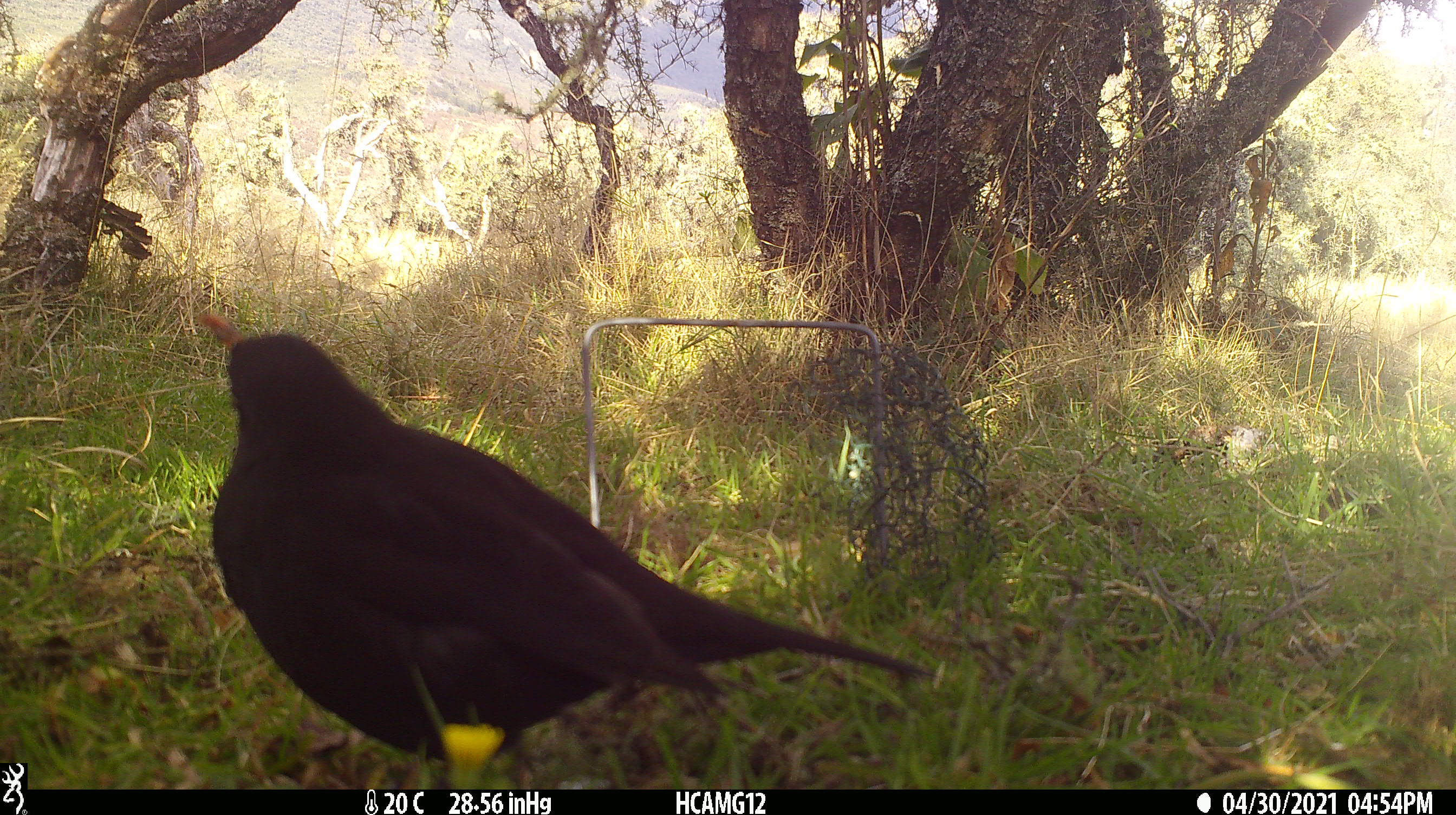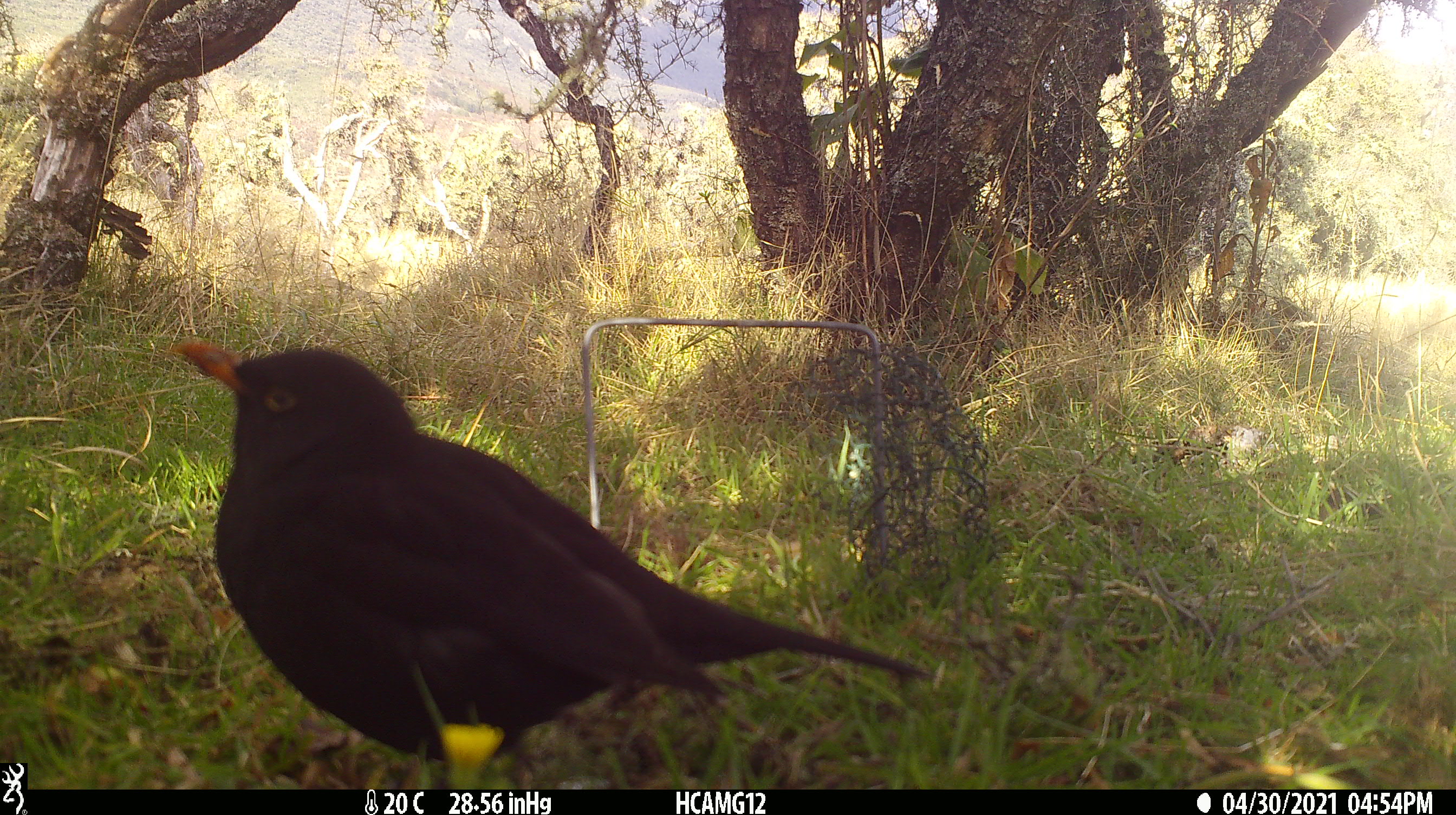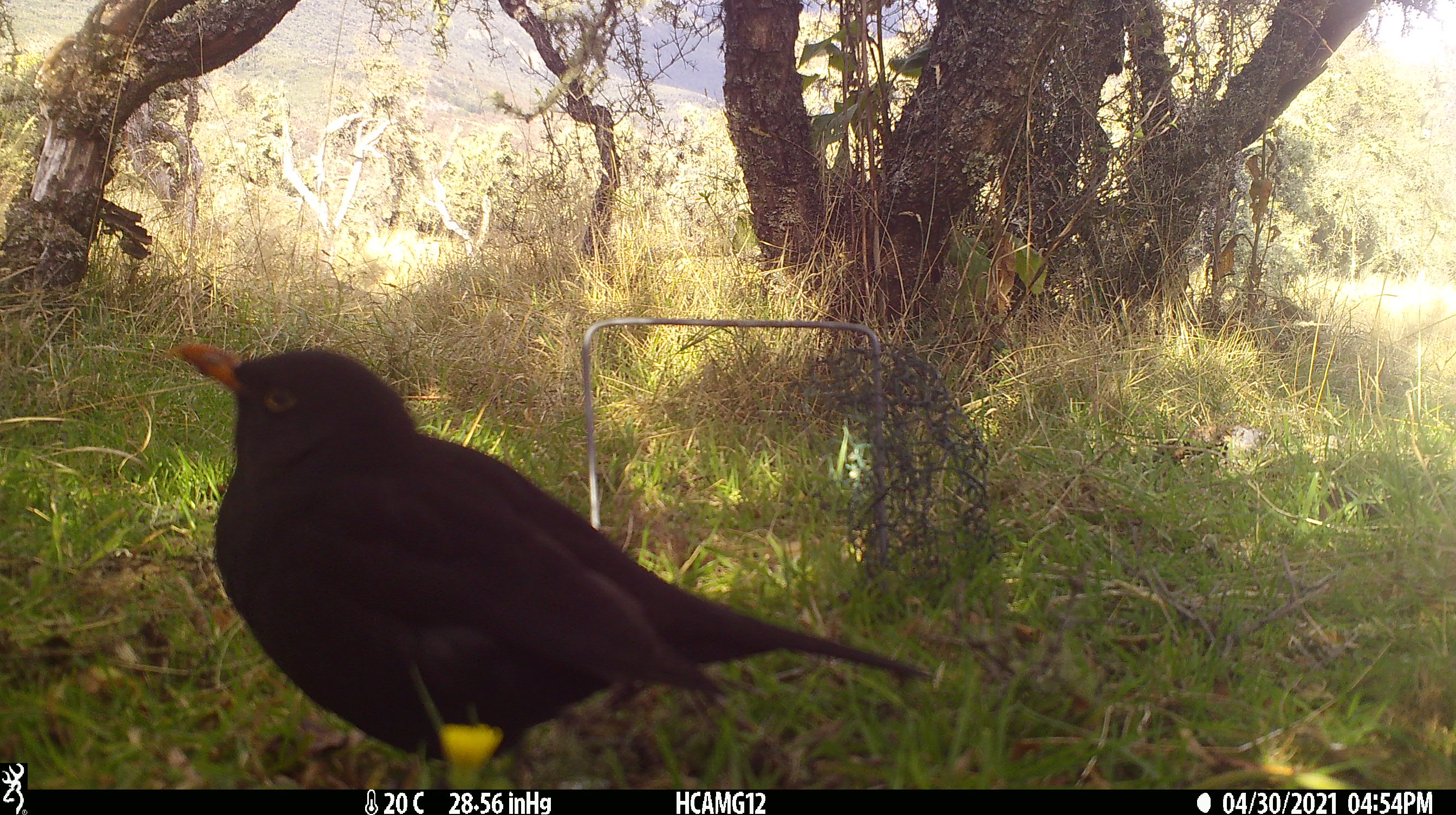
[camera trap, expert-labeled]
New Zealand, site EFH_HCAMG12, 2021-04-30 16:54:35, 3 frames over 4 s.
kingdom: Animalia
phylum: Chordata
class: Aves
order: Passeriformes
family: Turdidae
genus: Turdus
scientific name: Turdus merula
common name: eurasian blackbird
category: blackbird